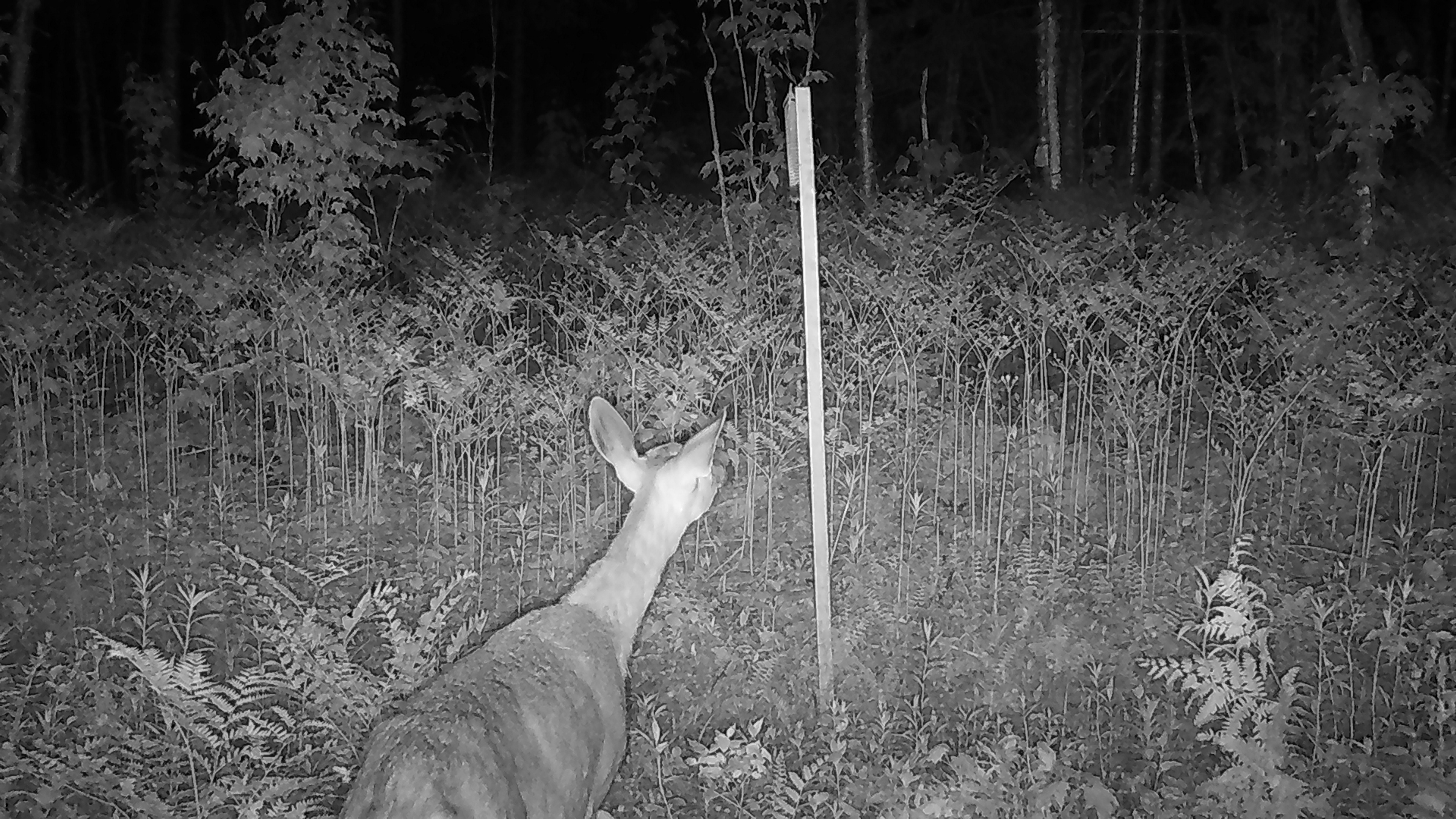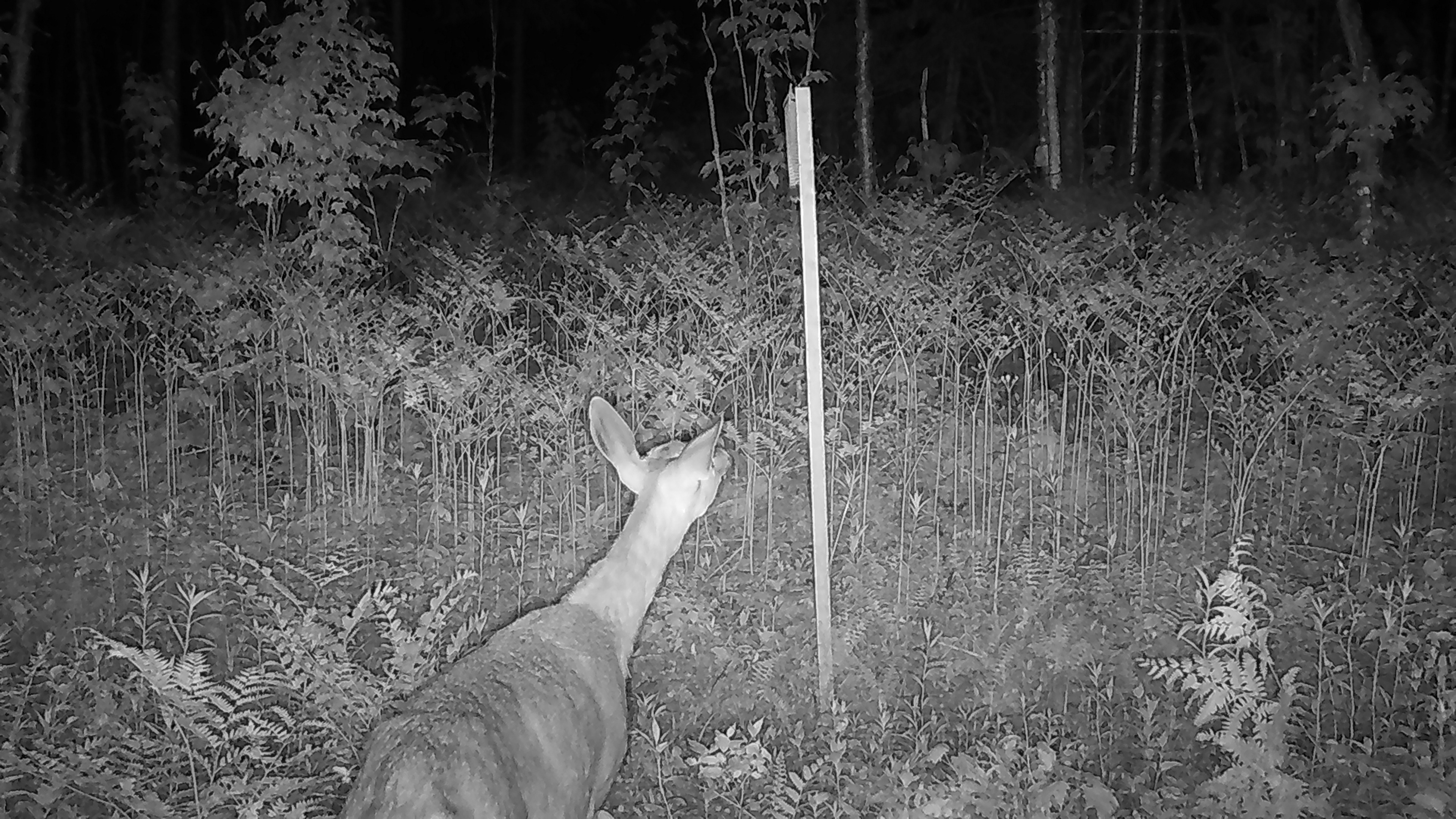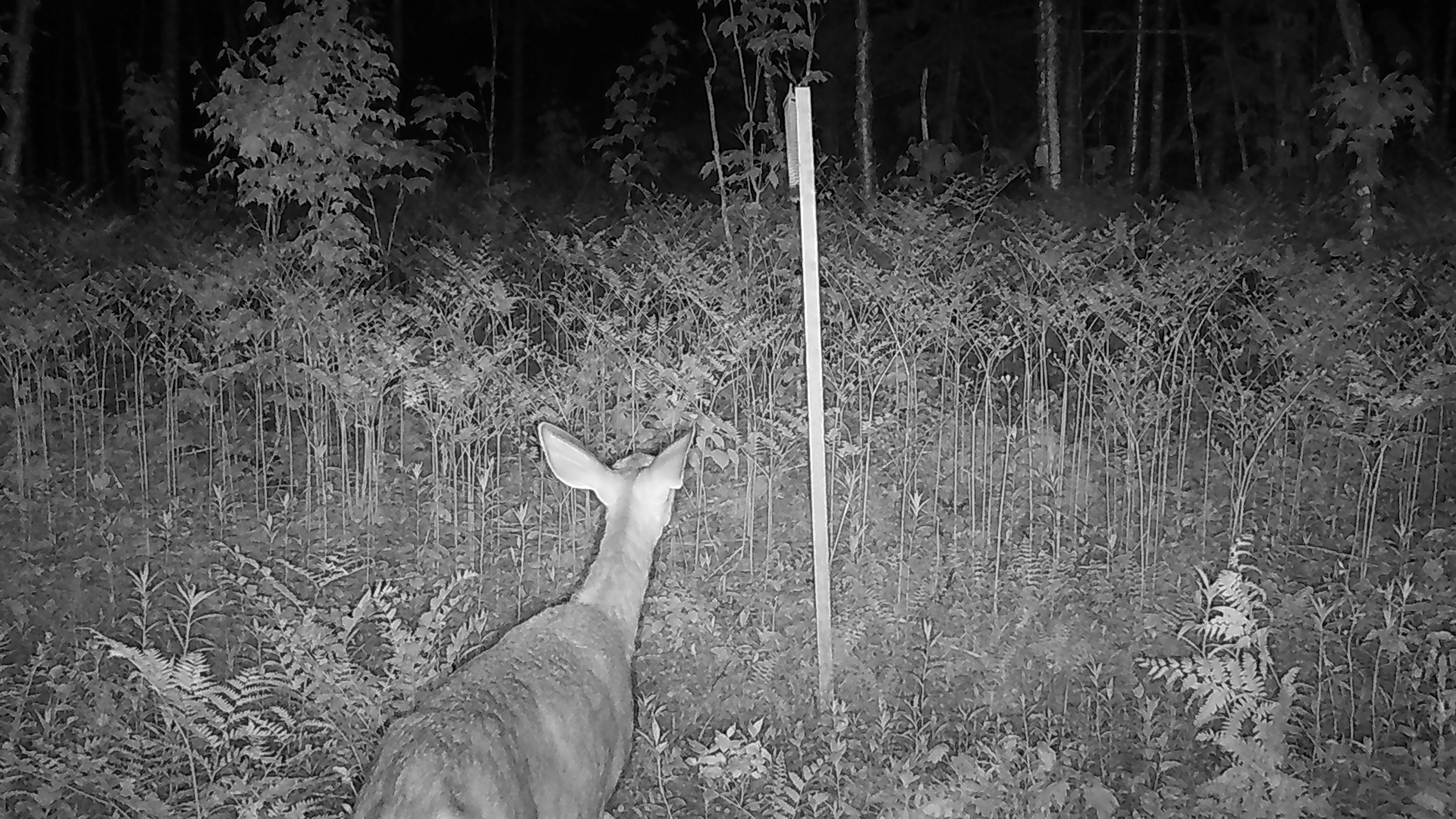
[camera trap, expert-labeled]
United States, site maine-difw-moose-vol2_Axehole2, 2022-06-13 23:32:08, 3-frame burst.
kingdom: Animalia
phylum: Chordata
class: Mammalia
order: Artiodactyla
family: Cervidae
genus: Odocoileus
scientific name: Odocoileus virginianus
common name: white-tailed deer